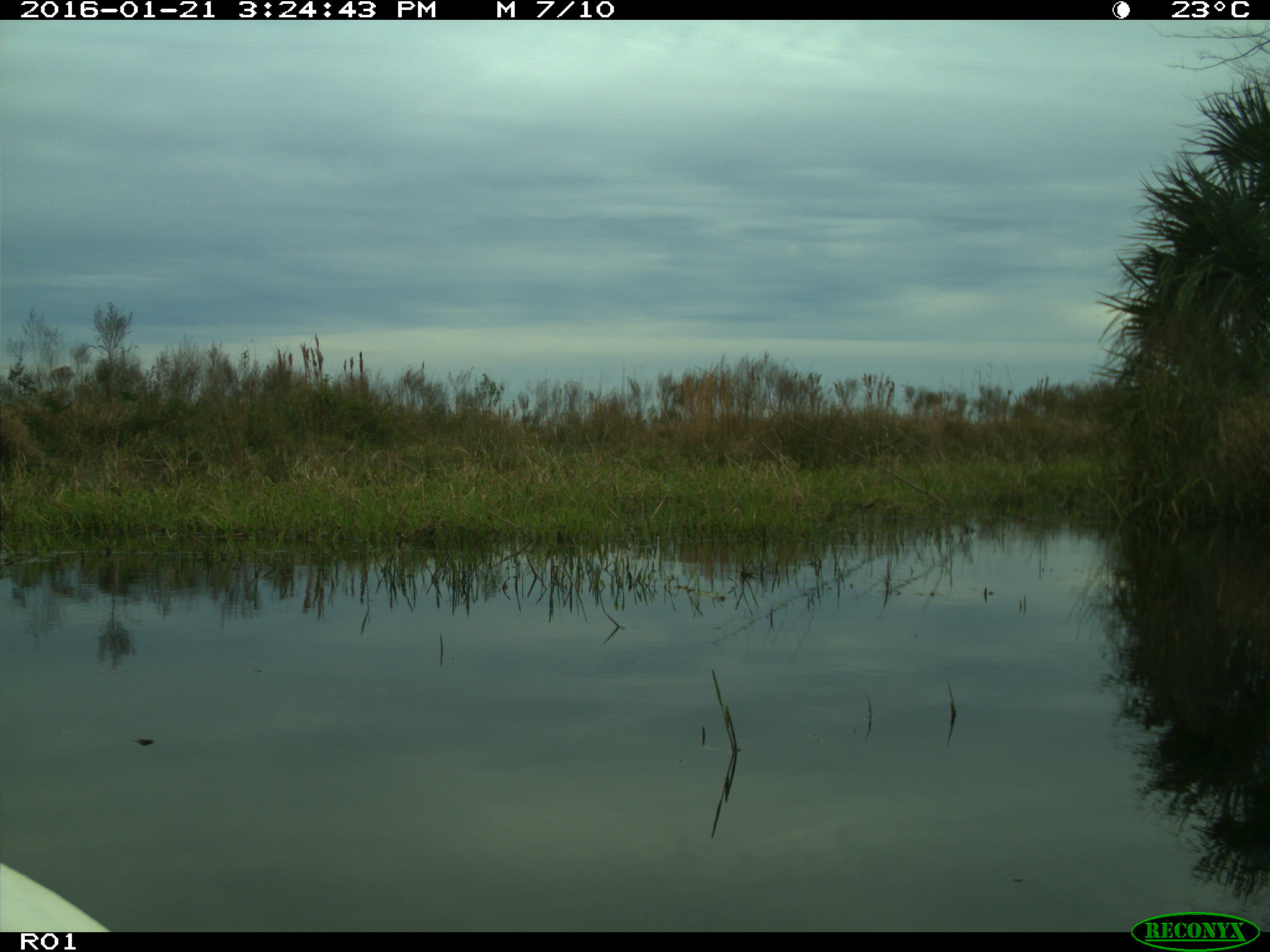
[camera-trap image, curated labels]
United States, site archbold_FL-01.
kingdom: Animalia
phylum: Chordata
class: Aves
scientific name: Aves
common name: birds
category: unidentified bird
Unidentified bird (birds) (Aves).